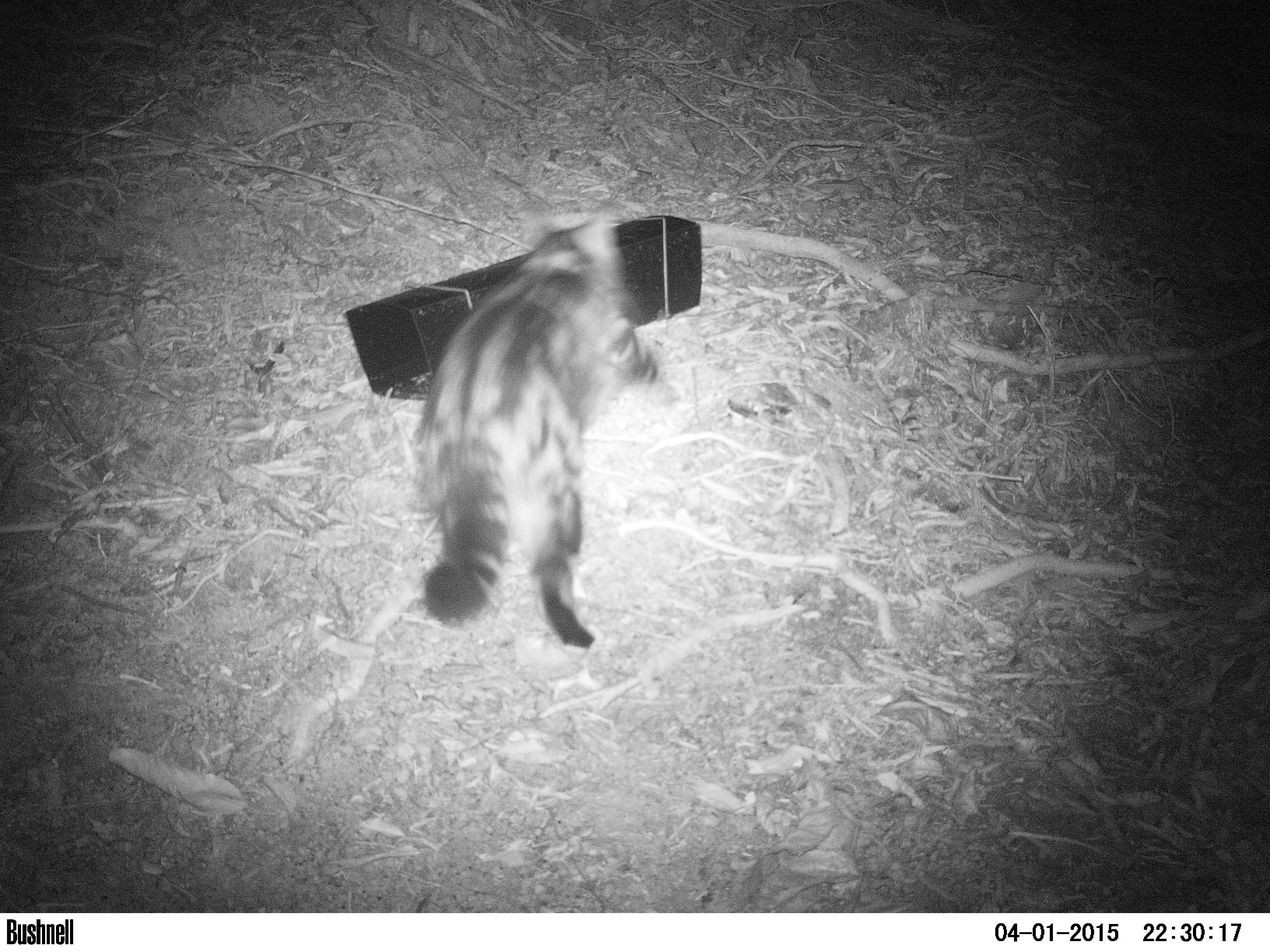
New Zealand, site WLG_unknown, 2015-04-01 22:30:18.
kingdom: Animalia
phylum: Chordata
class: Mammalia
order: Carnivora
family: Felidae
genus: Felis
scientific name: Felis catus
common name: domestic cat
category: cat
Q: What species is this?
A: Cat (domestic cat) (Felis catus).